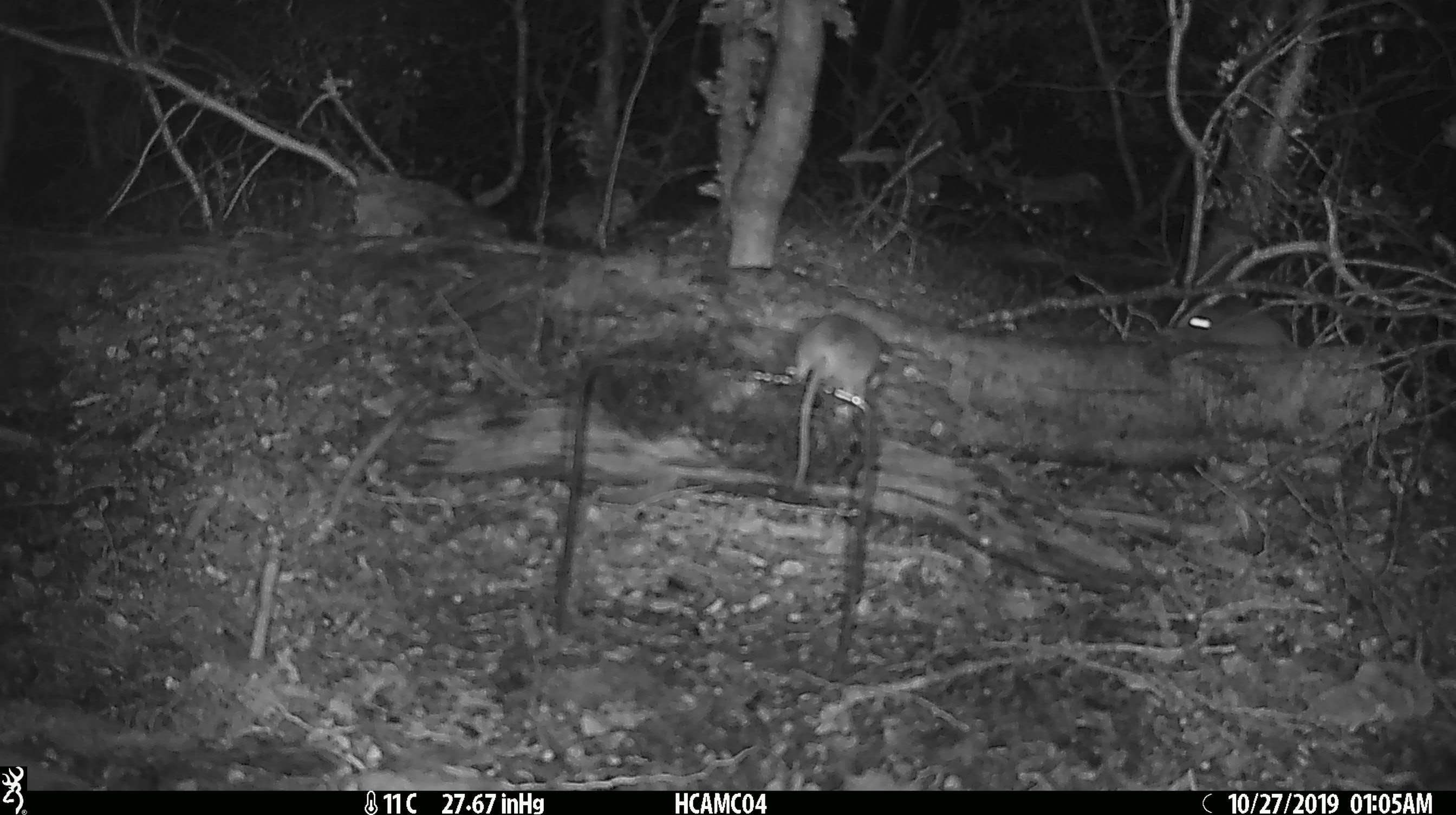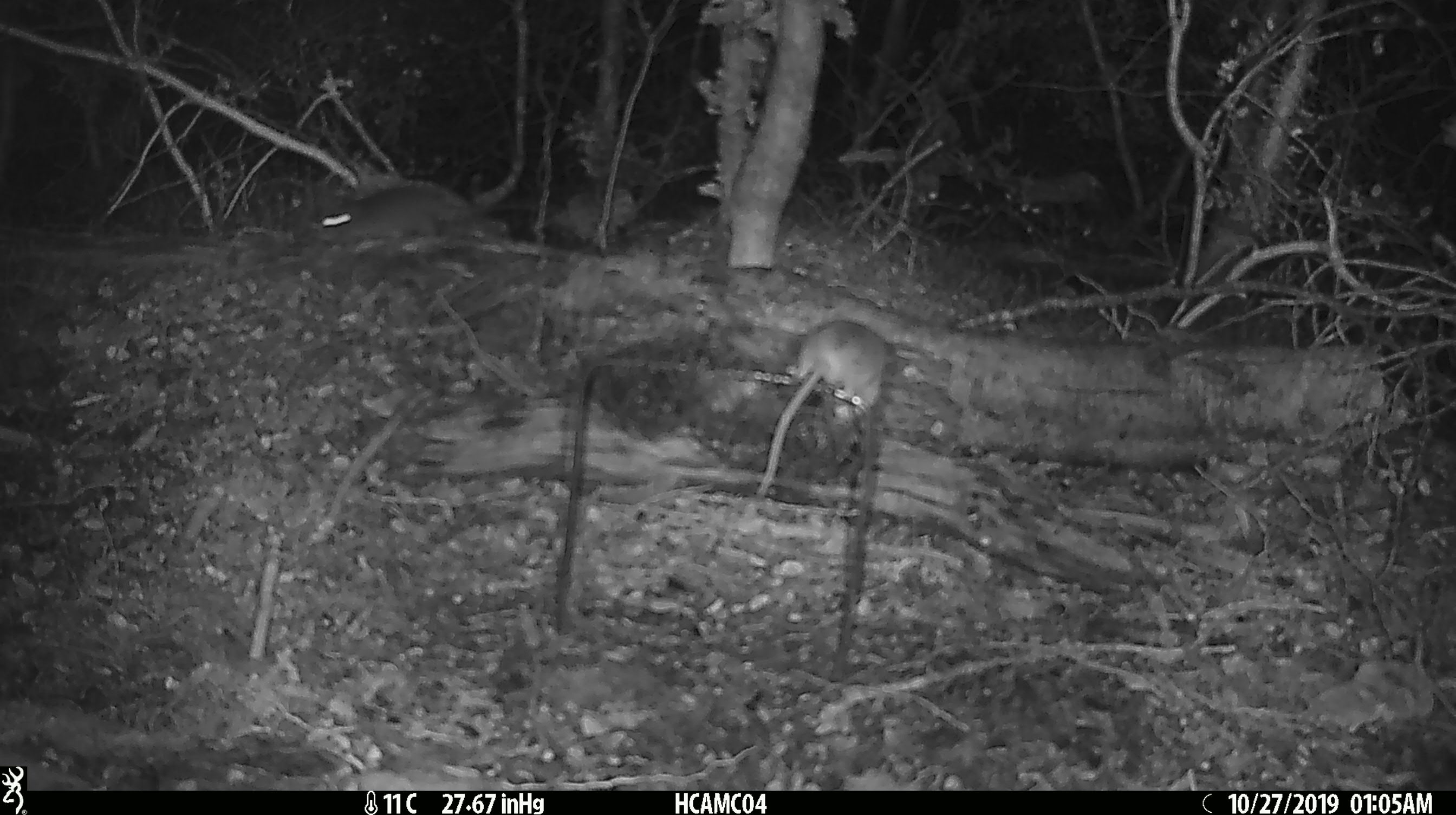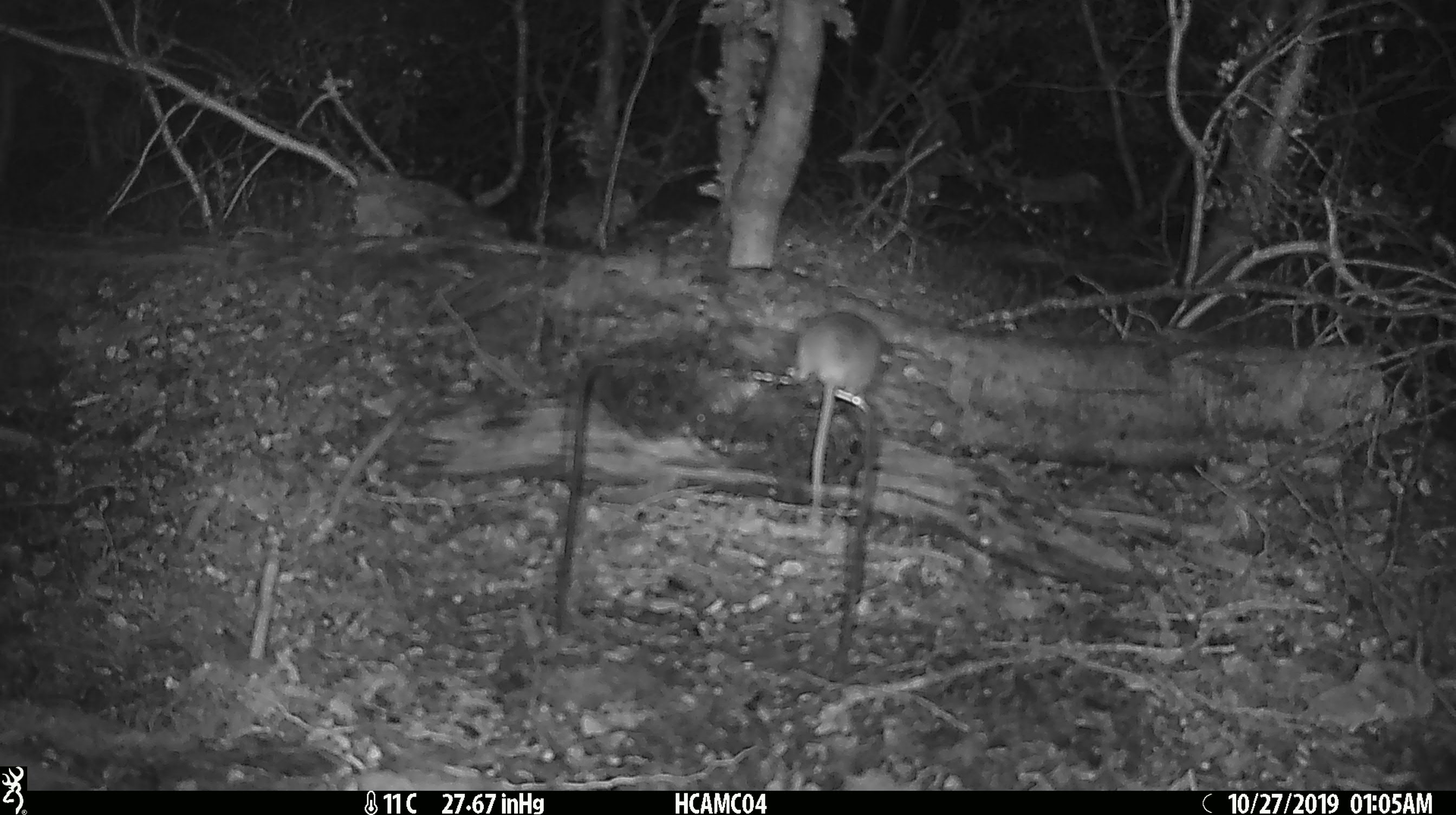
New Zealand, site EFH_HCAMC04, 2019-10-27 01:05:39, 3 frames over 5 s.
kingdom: Animalia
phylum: Chordata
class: Mammalia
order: Rodentia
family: Muridae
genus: Mus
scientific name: Mus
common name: mouse